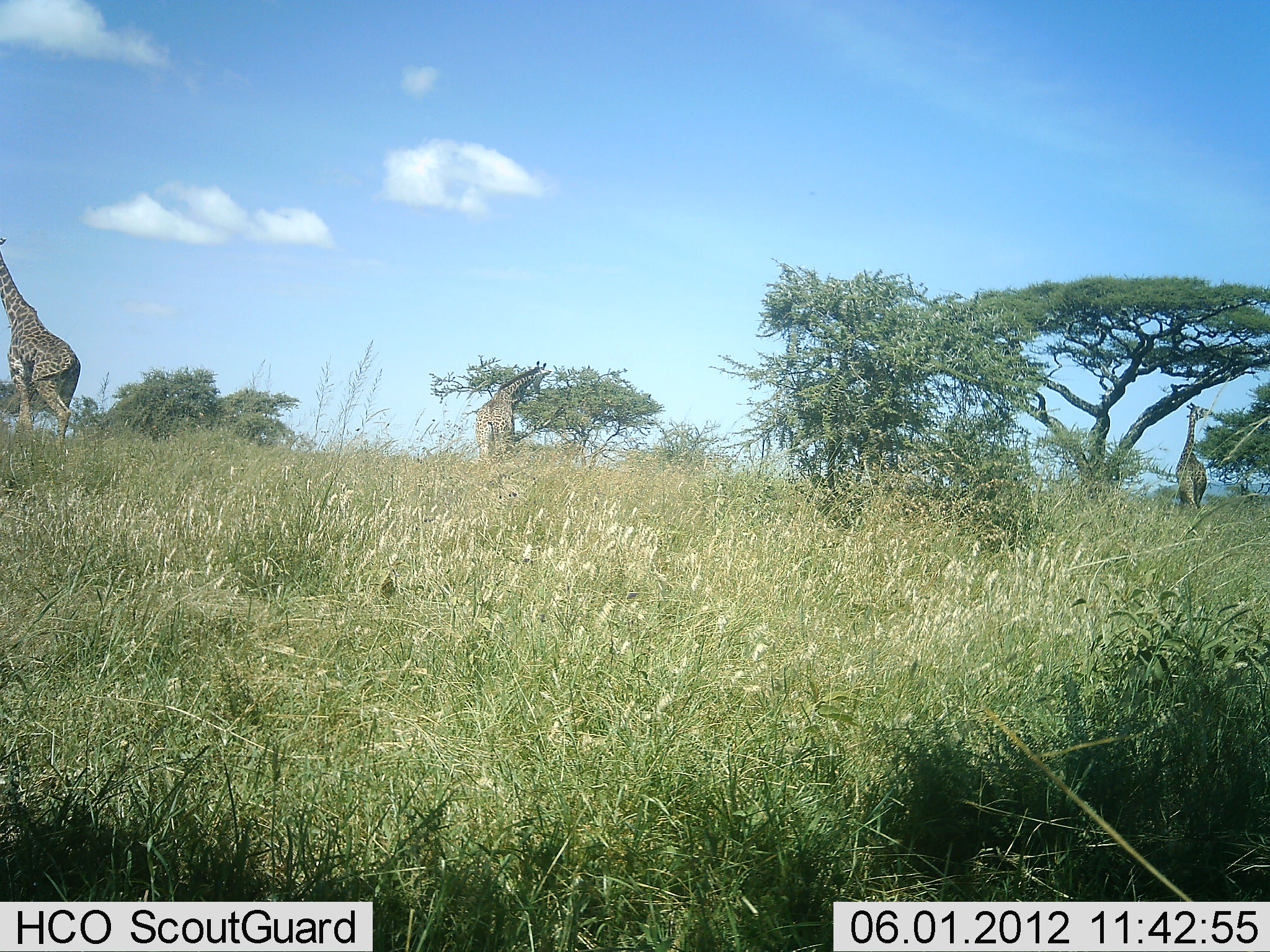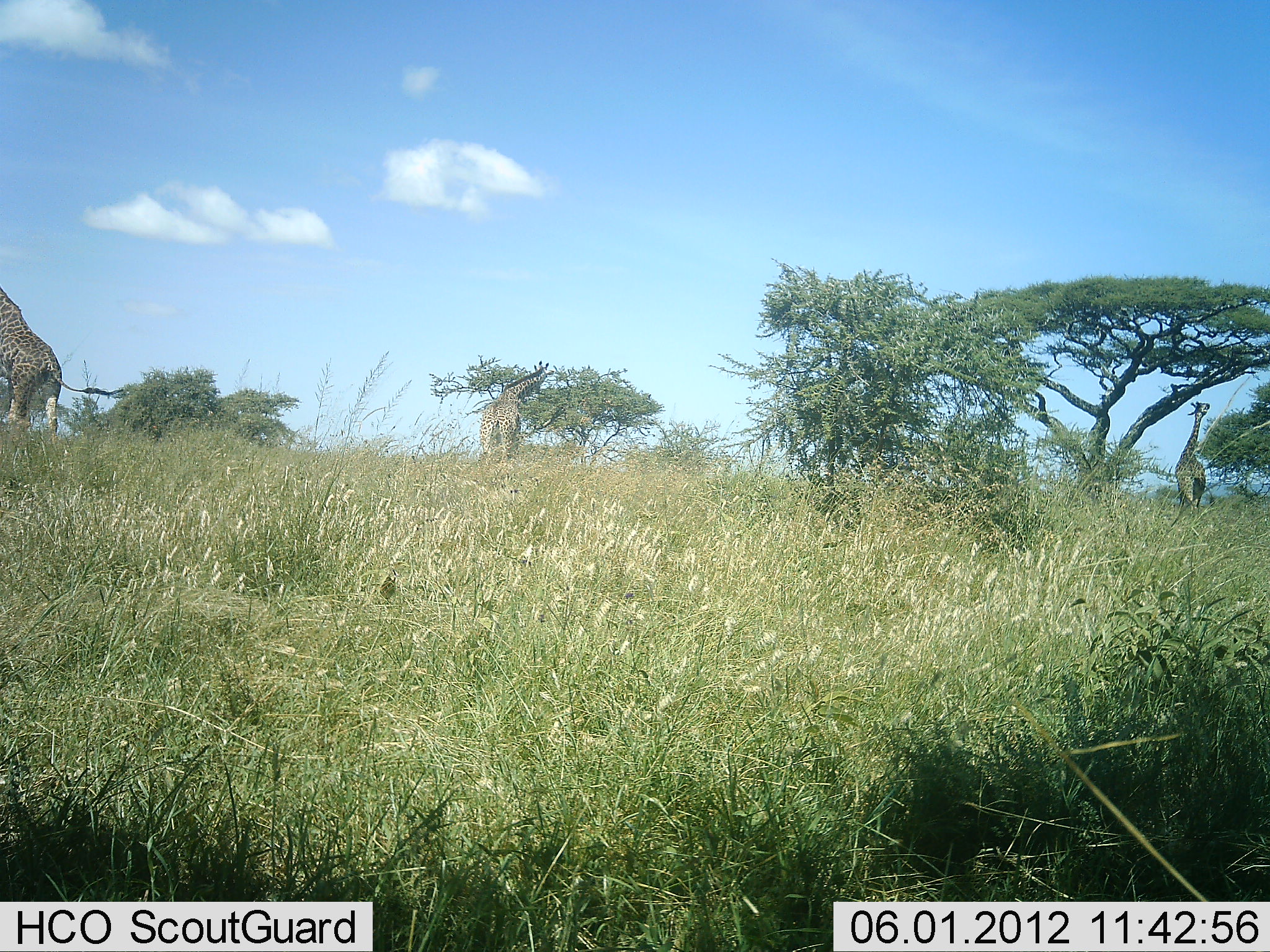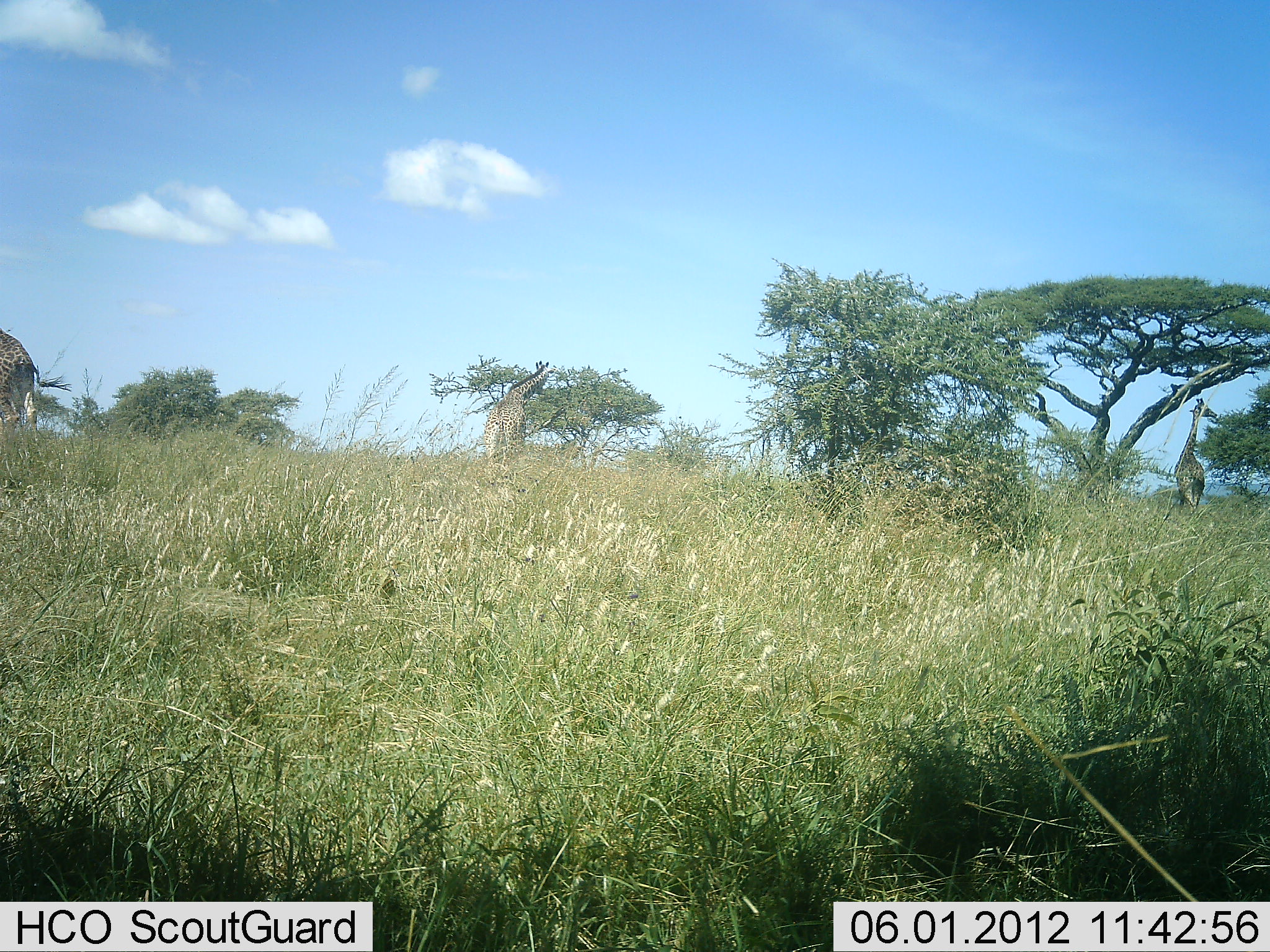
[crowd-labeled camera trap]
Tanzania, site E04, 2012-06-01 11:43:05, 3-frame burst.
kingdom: Animalia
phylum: Chordata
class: Mammalia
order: Artiodactyla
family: Giraffidae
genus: Giraffa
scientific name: Giraffa camelopardalis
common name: giraffe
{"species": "giraffe (Giraffa camelopardalis)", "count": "3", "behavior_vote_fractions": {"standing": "40%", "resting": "0%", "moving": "30%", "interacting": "0%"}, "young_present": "10%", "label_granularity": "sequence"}